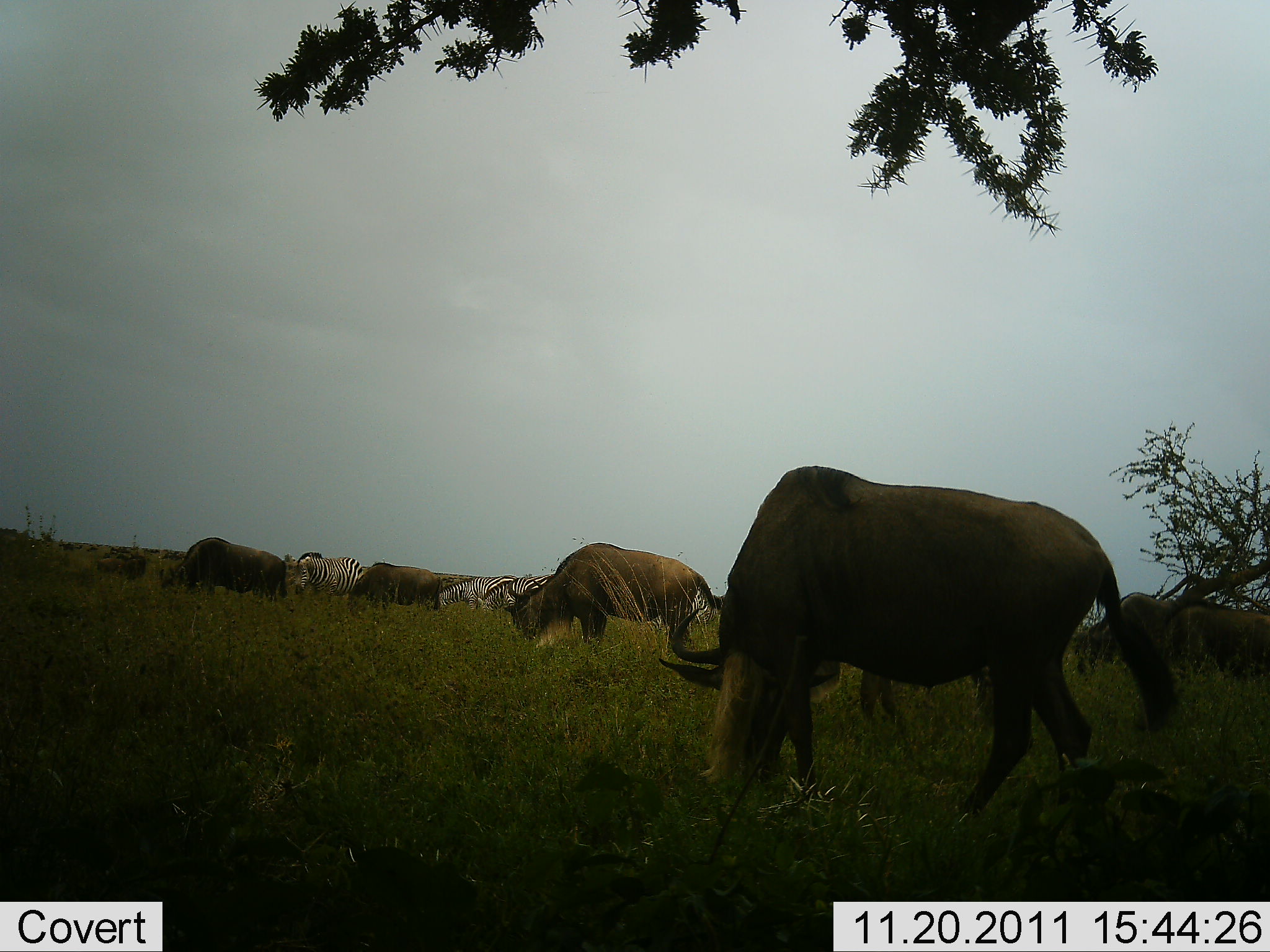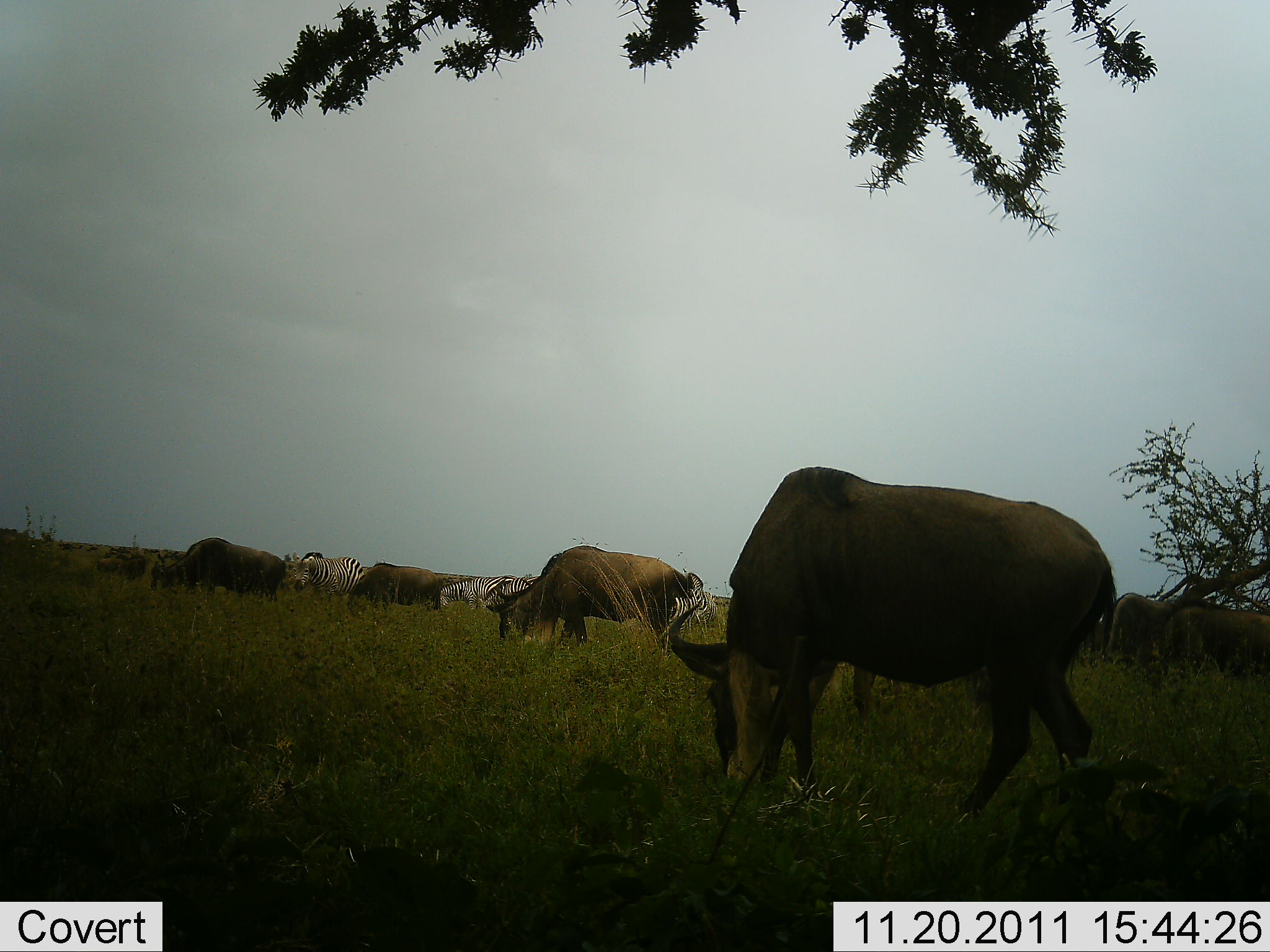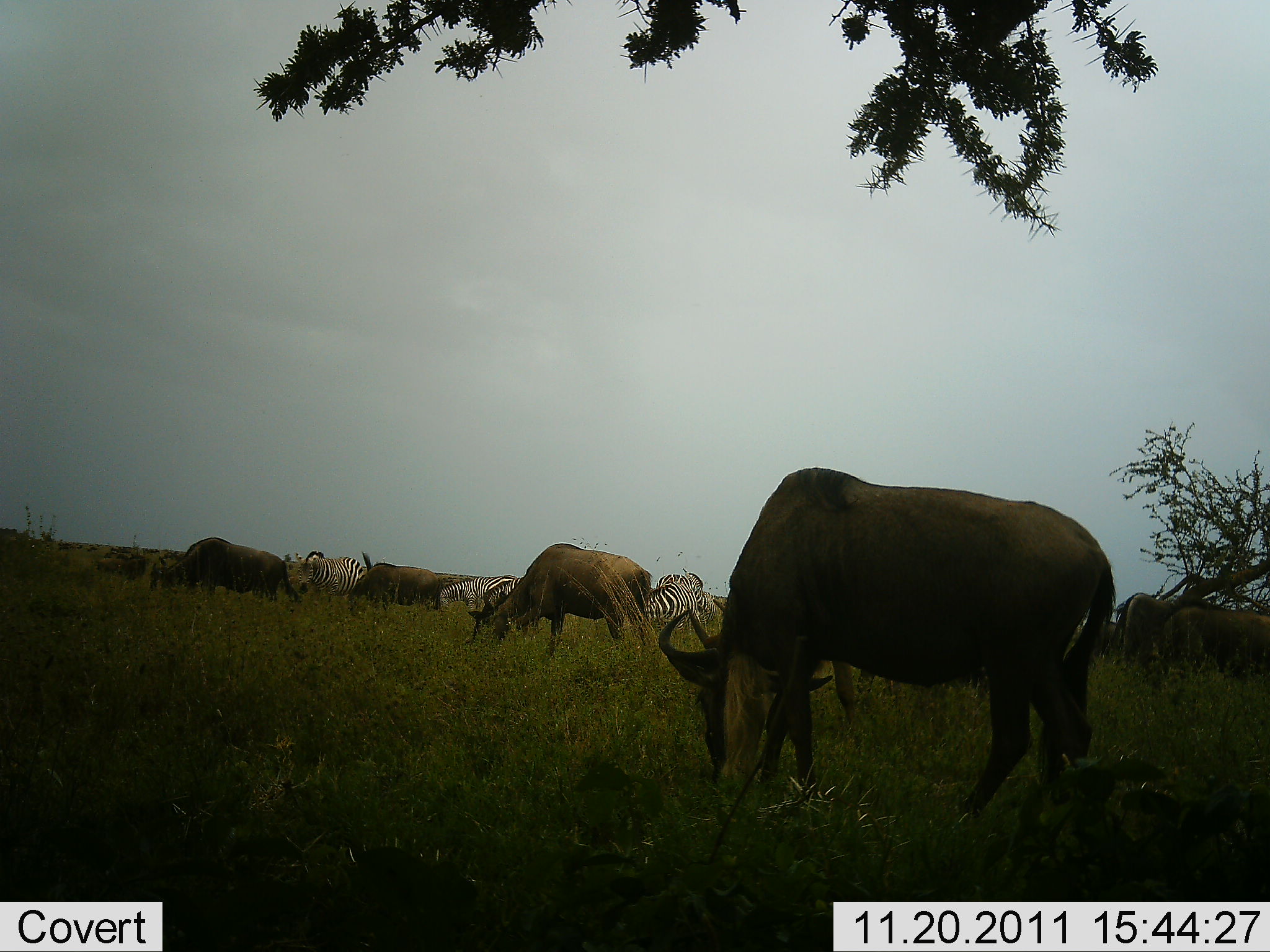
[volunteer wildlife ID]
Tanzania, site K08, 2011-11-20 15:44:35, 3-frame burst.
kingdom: Animalia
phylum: Chordata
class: Mammalia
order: Artiodactyla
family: Bovidae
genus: Connochaetes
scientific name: Connochaetes taurinus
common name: blue wildebeest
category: wildebeest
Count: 6.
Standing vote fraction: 17%.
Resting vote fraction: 8%.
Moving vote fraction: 0%.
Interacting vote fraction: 0%.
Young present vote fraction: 0%.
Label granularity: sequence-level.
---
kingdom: Animalia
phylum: Chordata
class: Mammalia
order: Perissodactyla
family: Equidae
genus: Equus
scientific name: Equus quagga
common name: plains zebra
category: zebra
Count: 3.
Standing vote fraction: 21%.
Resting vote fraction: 7%.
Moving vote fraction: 0%.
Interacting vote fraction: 0%.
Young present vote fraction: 0%.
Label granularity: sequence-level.